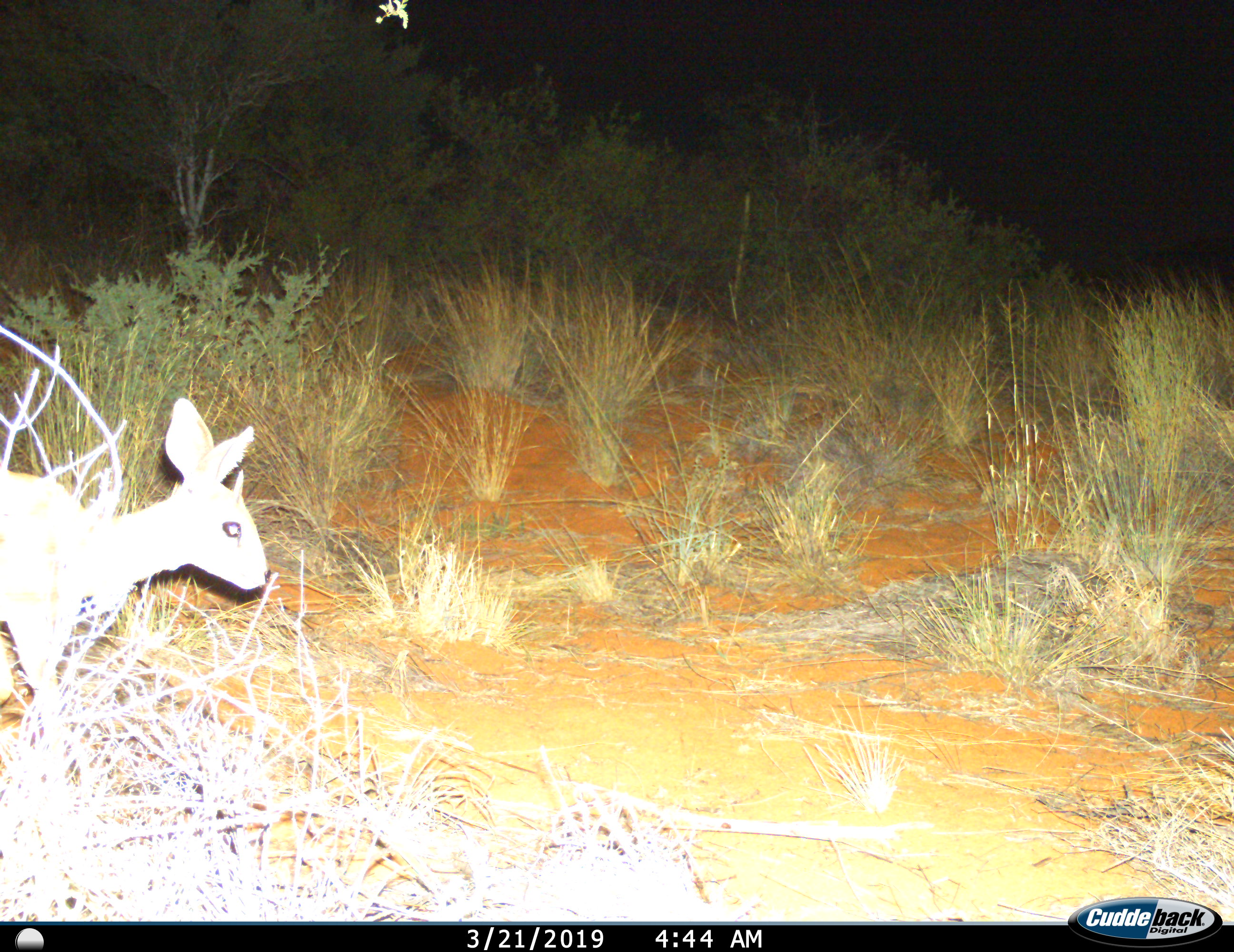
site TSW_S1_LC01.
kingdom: Animalia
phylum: Chordata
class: Mammalia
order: Artiodactyla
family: Bovidae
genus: Raphicerus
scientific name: Raphicerus campestris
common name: steenbok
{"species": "steenbok (Raphicerus campestris)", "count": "1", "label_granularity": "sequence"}